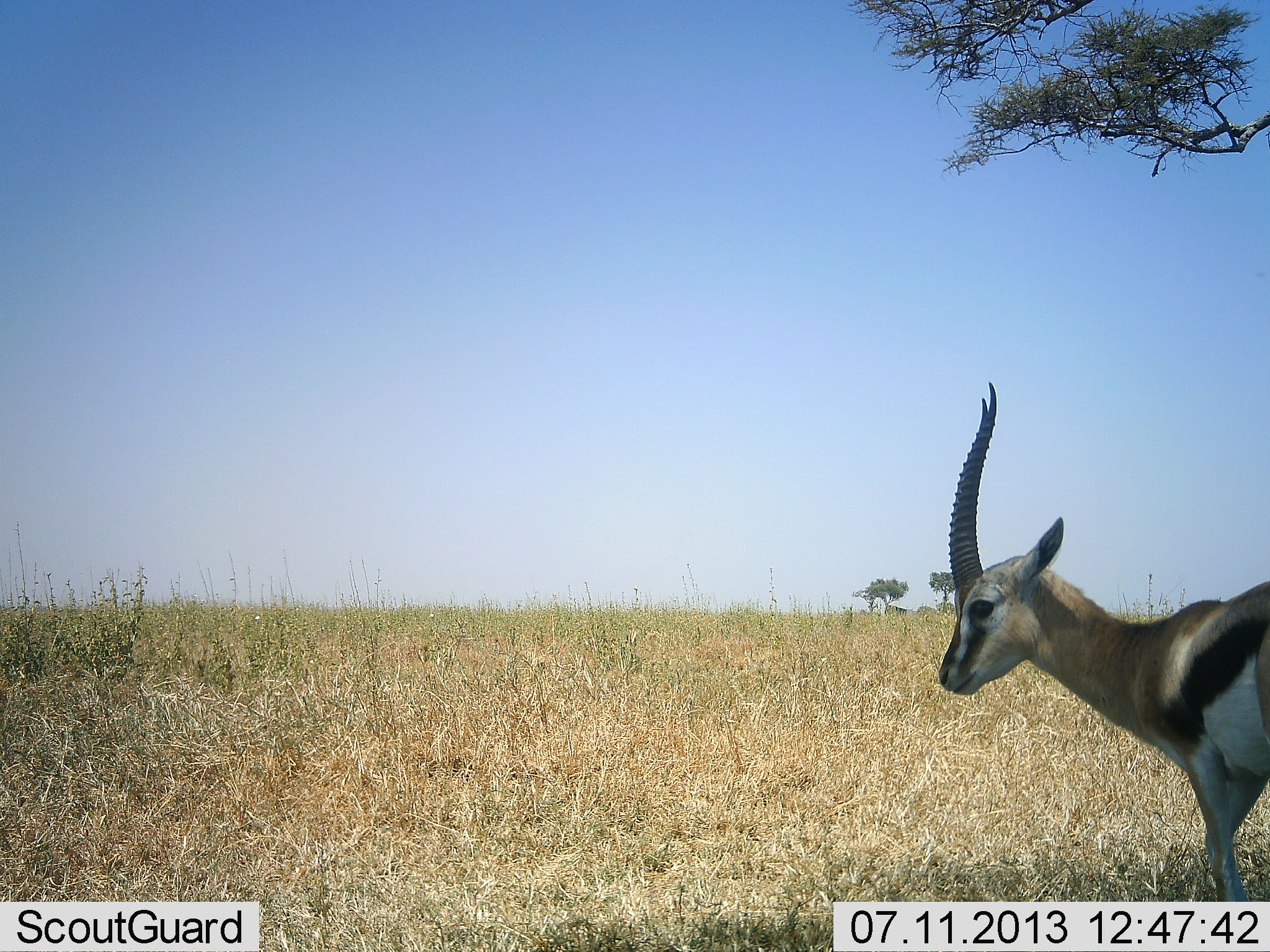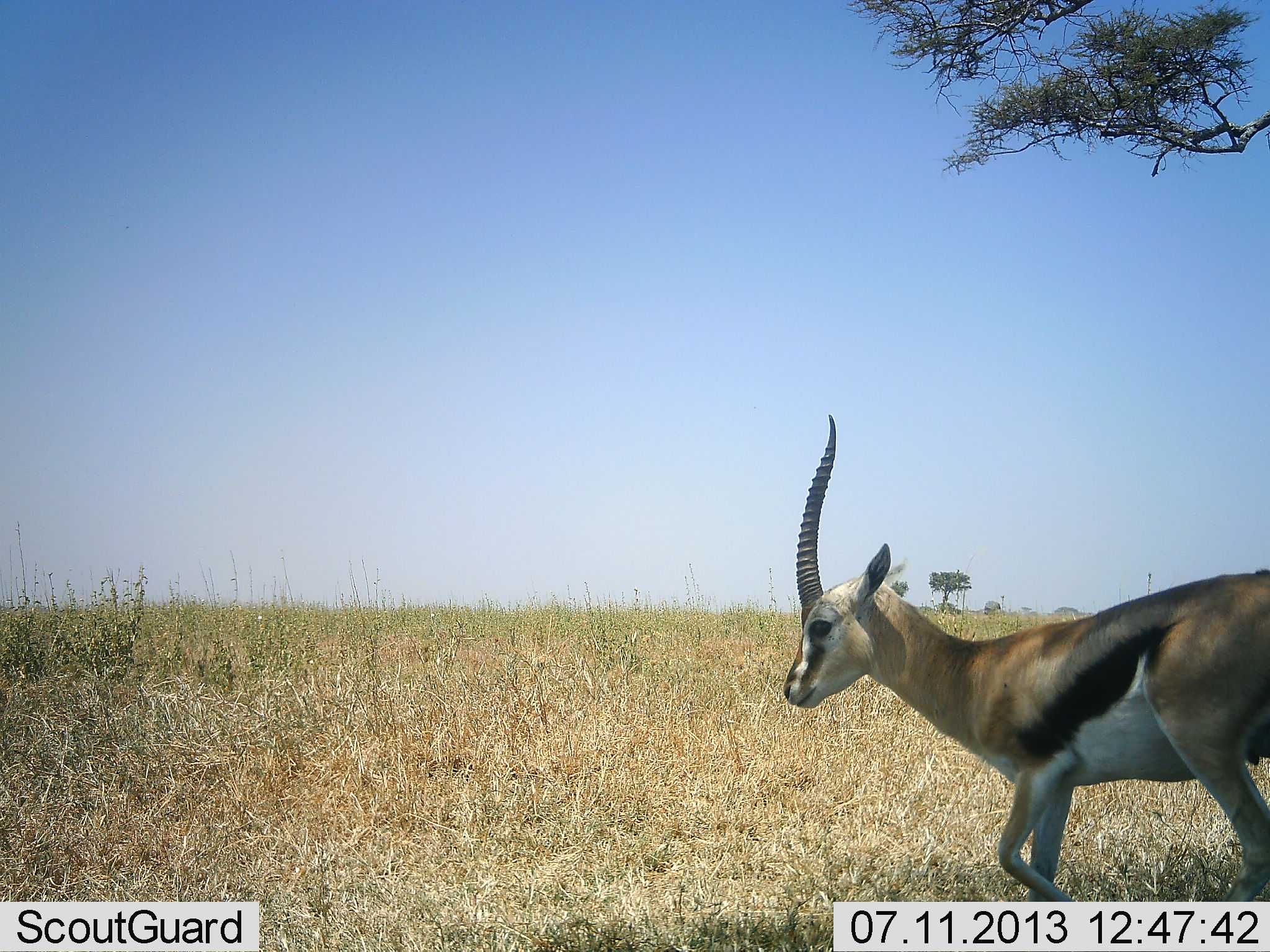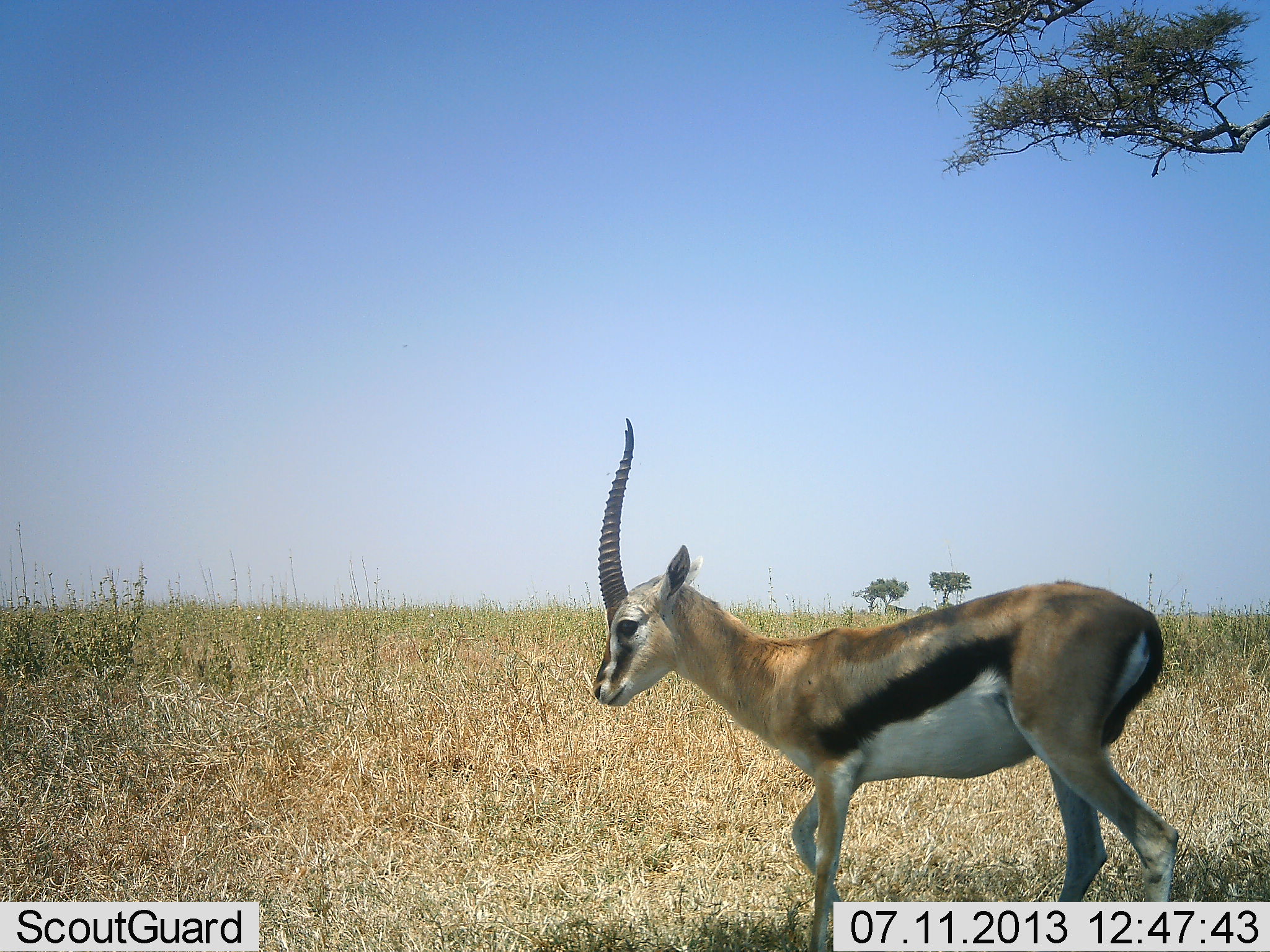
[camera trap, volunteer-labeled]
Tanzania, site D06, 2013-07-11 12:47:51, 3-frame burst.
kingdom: Animalia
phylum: Chordata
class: Mammalia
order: Artiodactyla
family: Bovidae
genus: Eudorcas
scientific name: Eudorcas thomsonii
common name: thomson's gazelle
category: gazellethomsons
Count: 1.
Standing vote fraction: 10%.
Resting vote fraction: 0%.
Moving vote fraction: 100%.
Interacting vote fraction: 0%.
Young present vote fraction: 0%.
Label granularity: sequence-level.